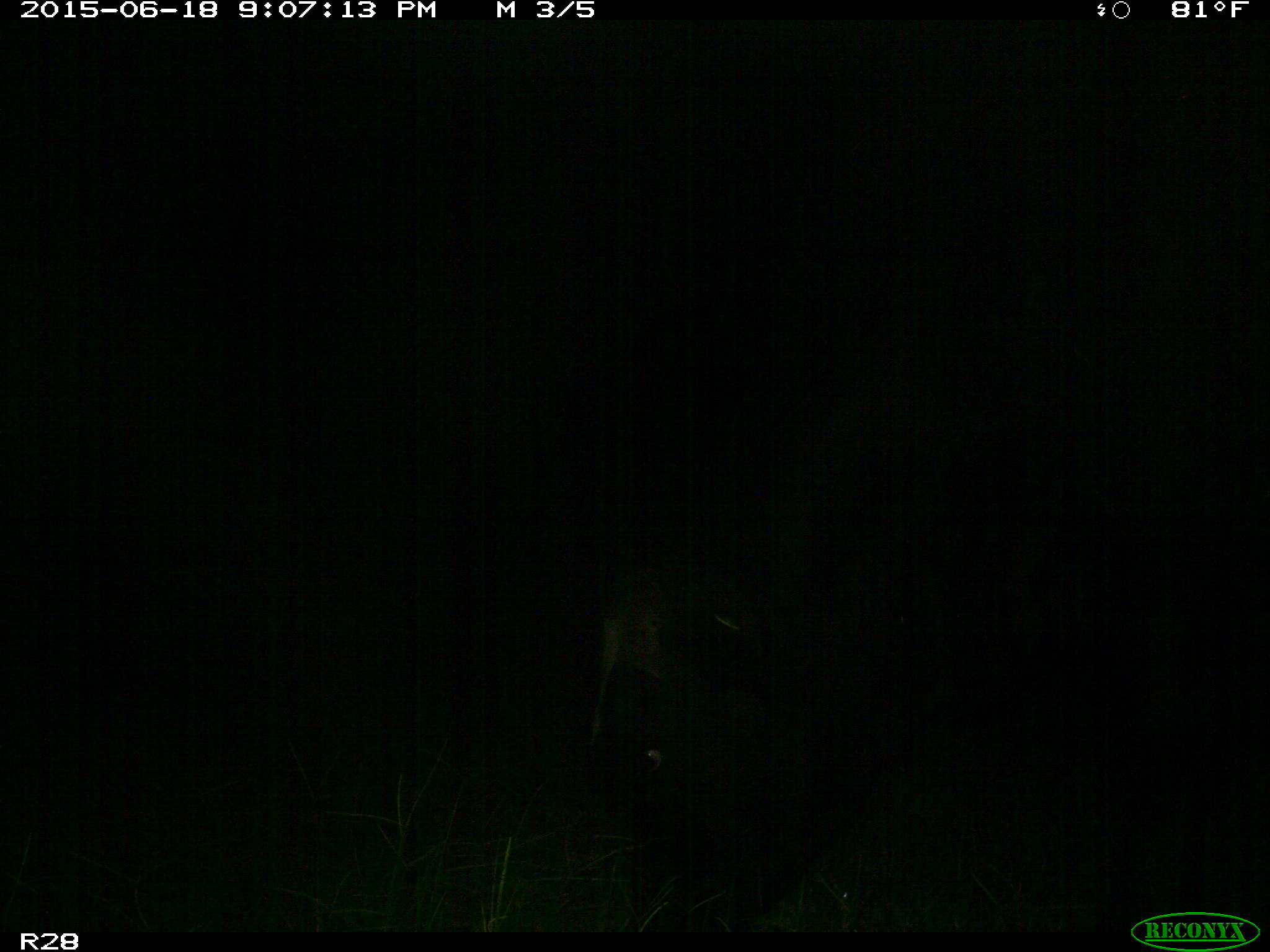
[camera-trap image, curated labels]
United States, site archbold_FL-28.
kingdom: Animalia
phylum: Chordata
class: Mammalia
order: Artiodactyla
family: Bovidae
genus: Bos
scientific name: Bos taurus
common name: domestic cow